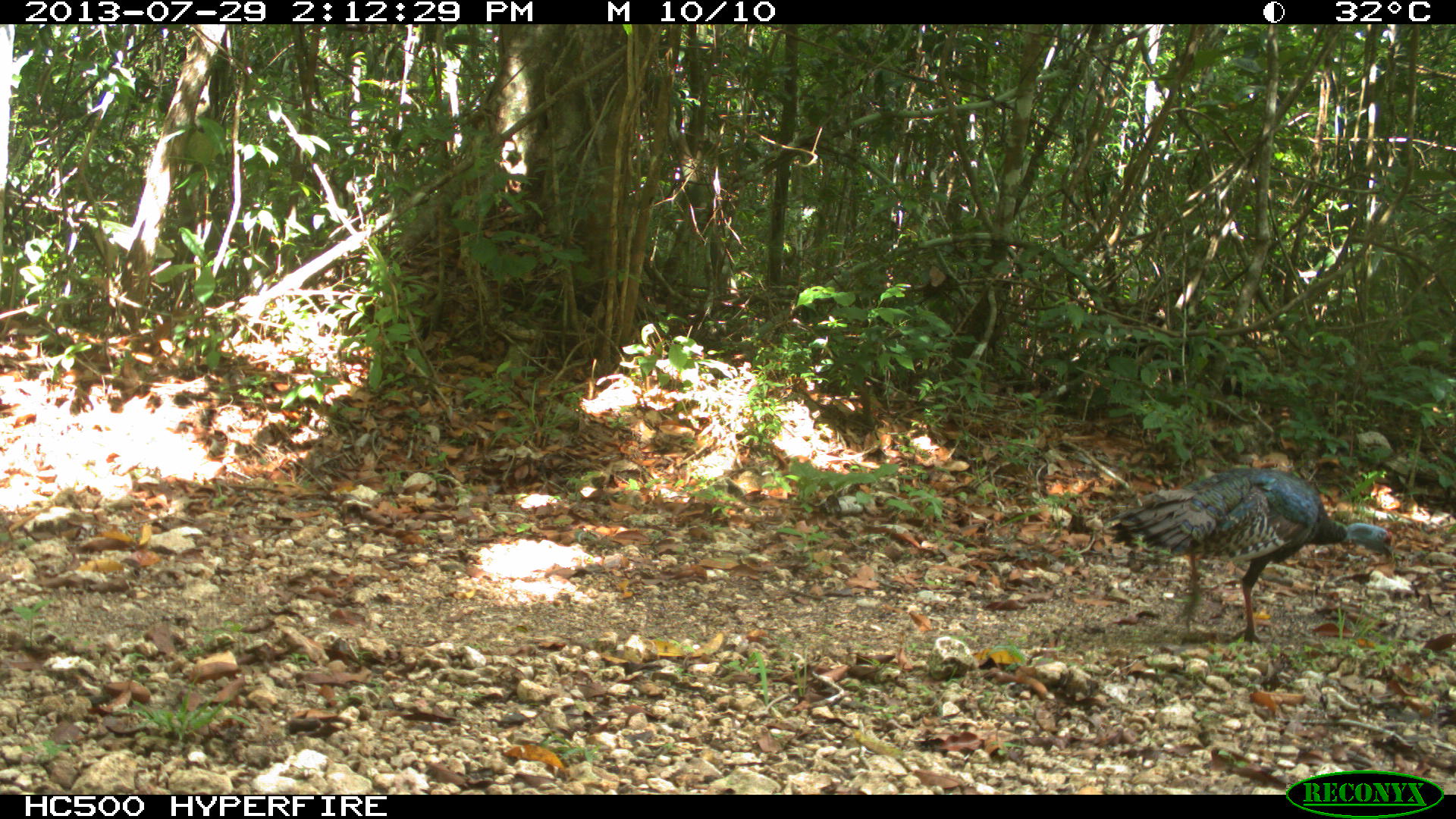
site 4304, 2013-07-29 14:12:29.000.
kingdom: Animalia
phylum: Chordata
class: Aves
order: Galliformes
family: Phasianidae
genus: Meleagris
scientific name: Meleagris ocellata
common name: ocellated turkey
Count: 2.